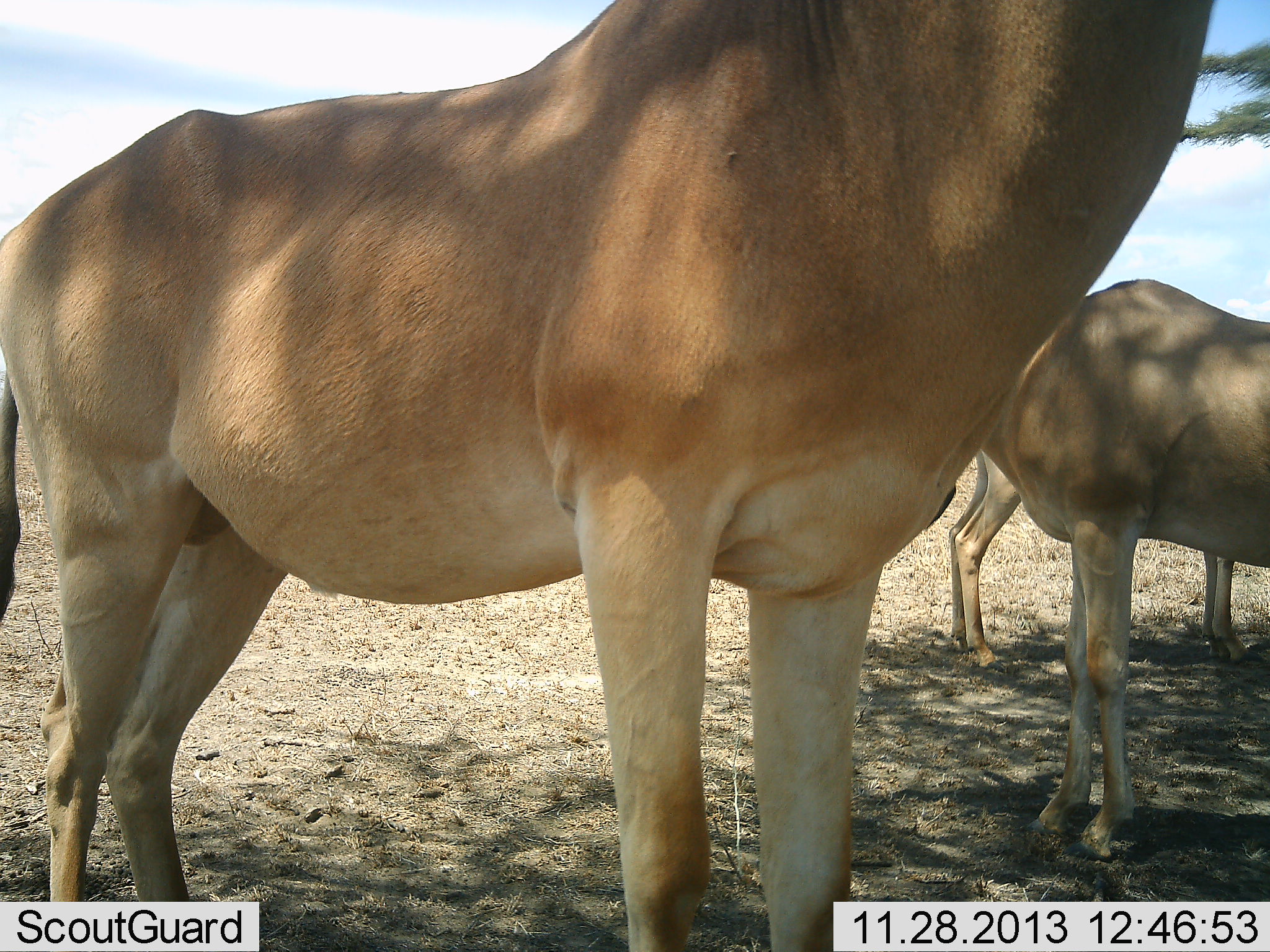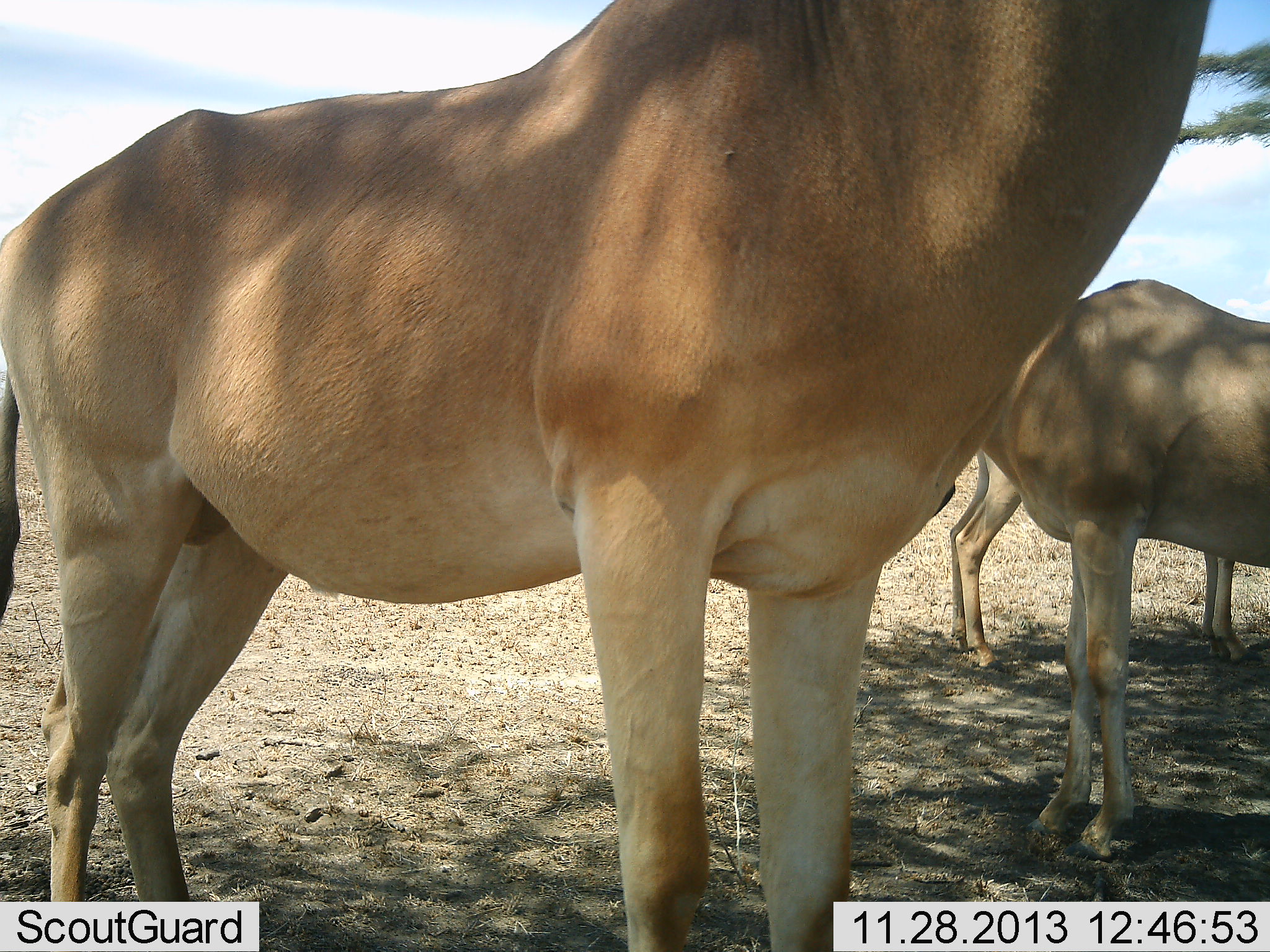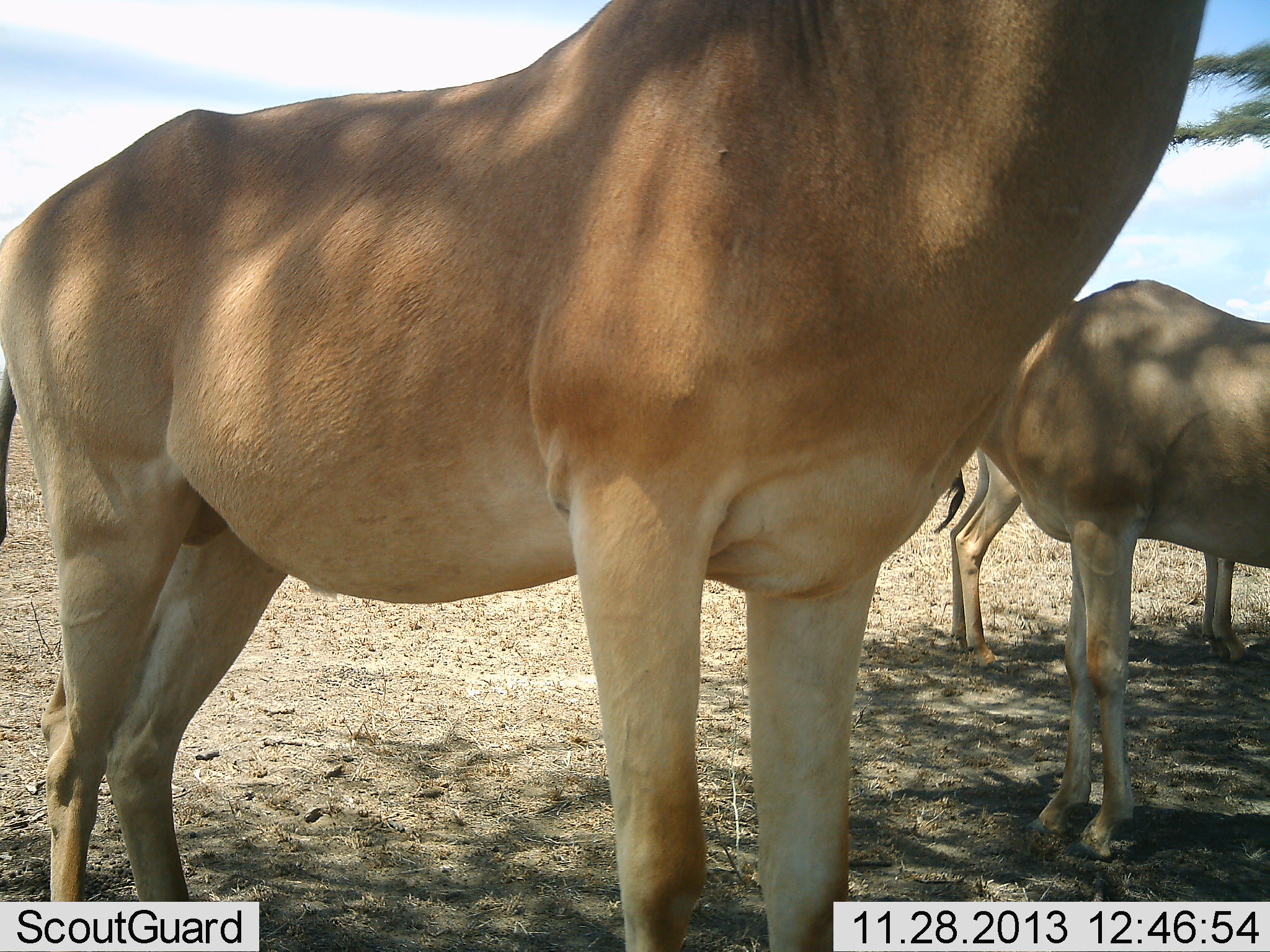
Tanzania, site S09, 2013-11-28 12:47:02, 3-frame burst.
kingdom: Animalia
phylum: Chordata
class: Mammalia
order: Artiodactyla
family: Bovidae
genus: Alcelaphus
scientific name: Alcelaphus buselaphus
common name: hartebeest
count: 3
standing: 100%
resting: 10%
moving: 0%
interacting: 0%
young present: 0%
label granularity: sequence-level